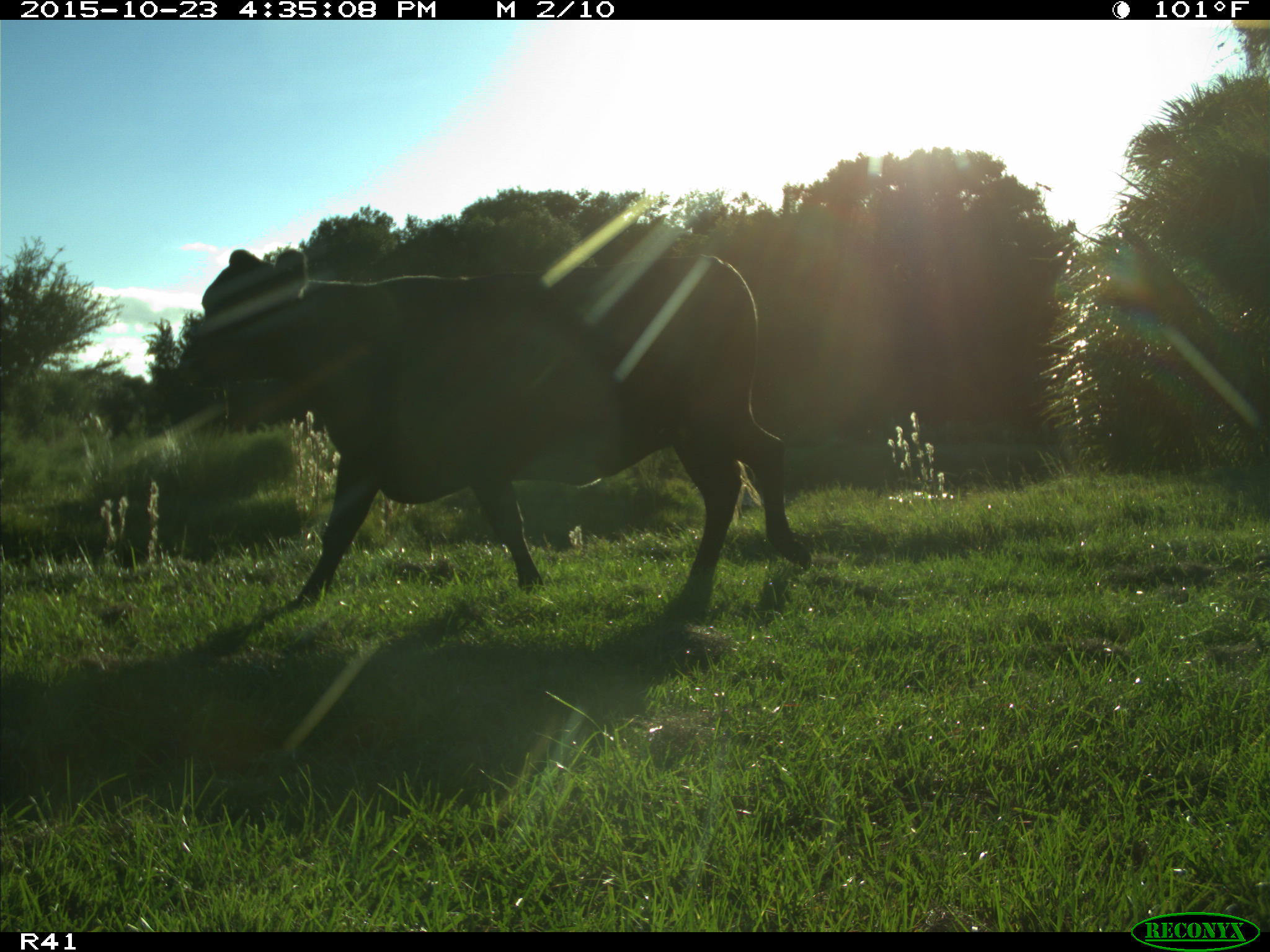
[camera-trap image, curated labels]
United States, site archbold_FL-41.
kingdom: Animalia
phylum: Chordata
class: Mammalia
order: Artiodactyla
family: Bovidae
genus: Bos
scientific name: Bos taurus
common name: domestic cow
Bos taurus (domestic cow).